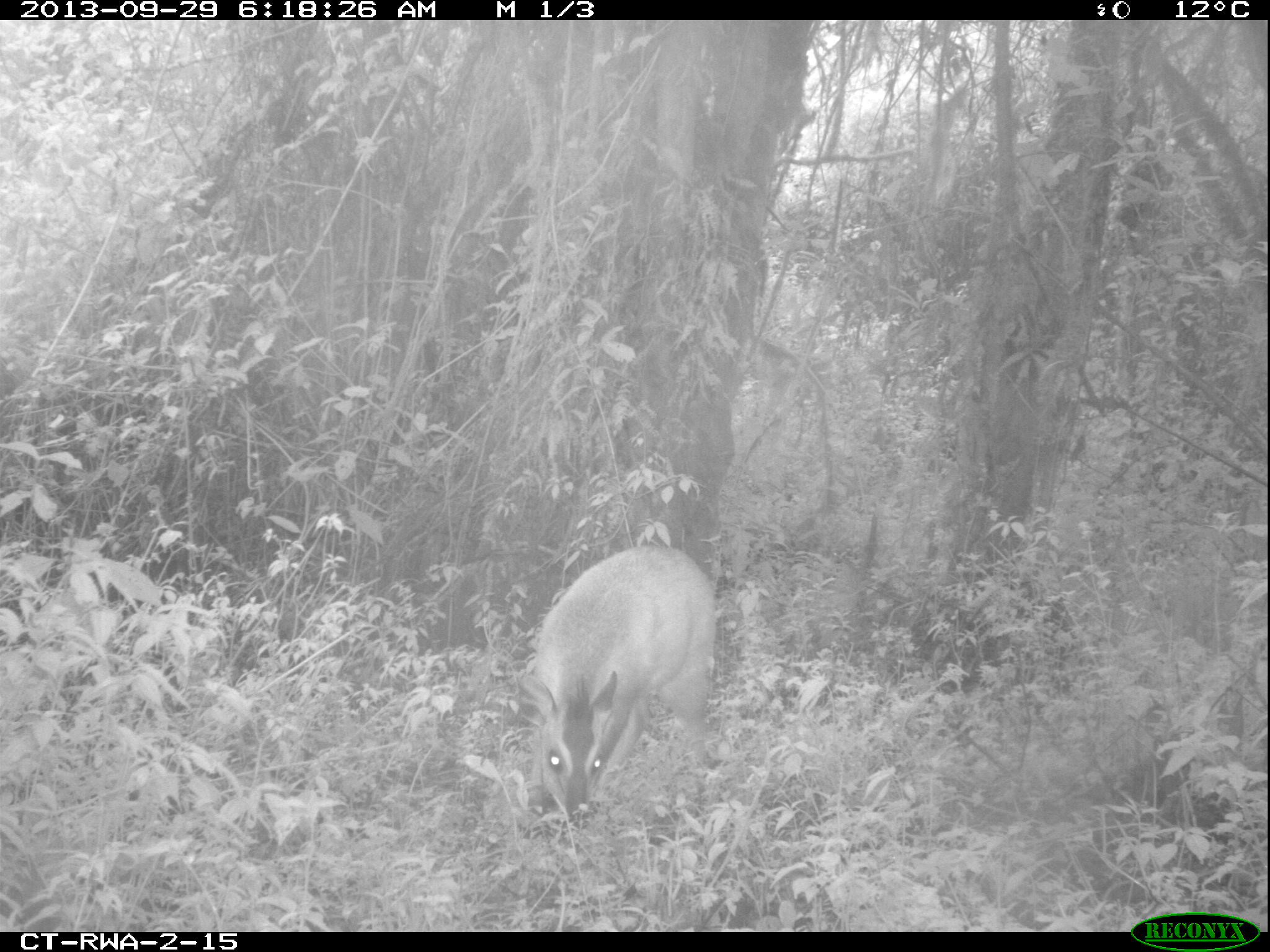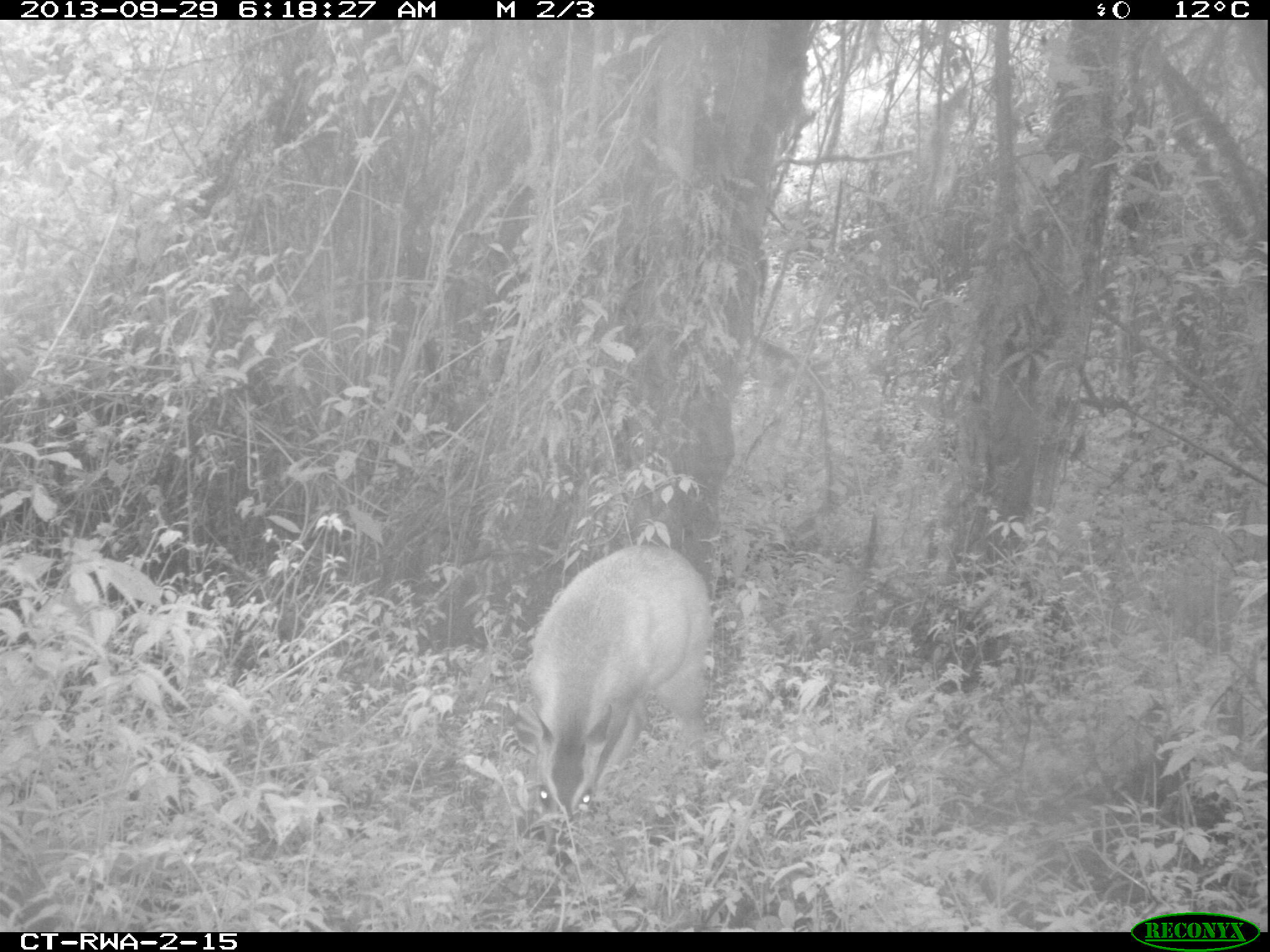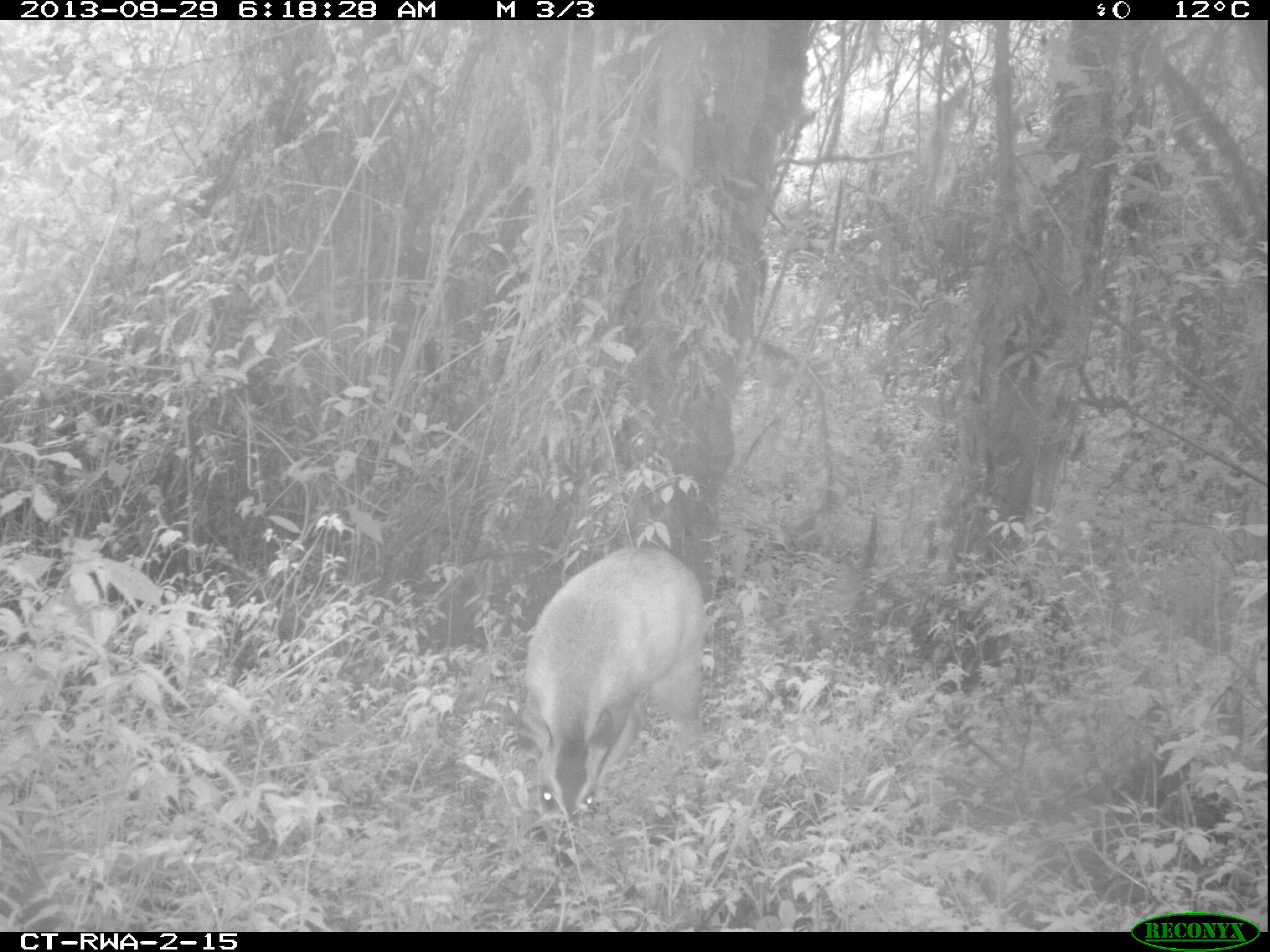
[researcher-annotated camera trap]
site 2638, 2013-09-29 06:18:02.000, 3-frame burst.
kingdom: Animalia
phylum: Chordata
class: Mammalia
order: Artiodactyla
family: Bovidae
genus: Cephalophus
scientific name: Cephalophus nigrifrons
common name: black-fronted duiker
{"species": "Cephalophus nigrifrons (black-fronted duiker)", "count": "1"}